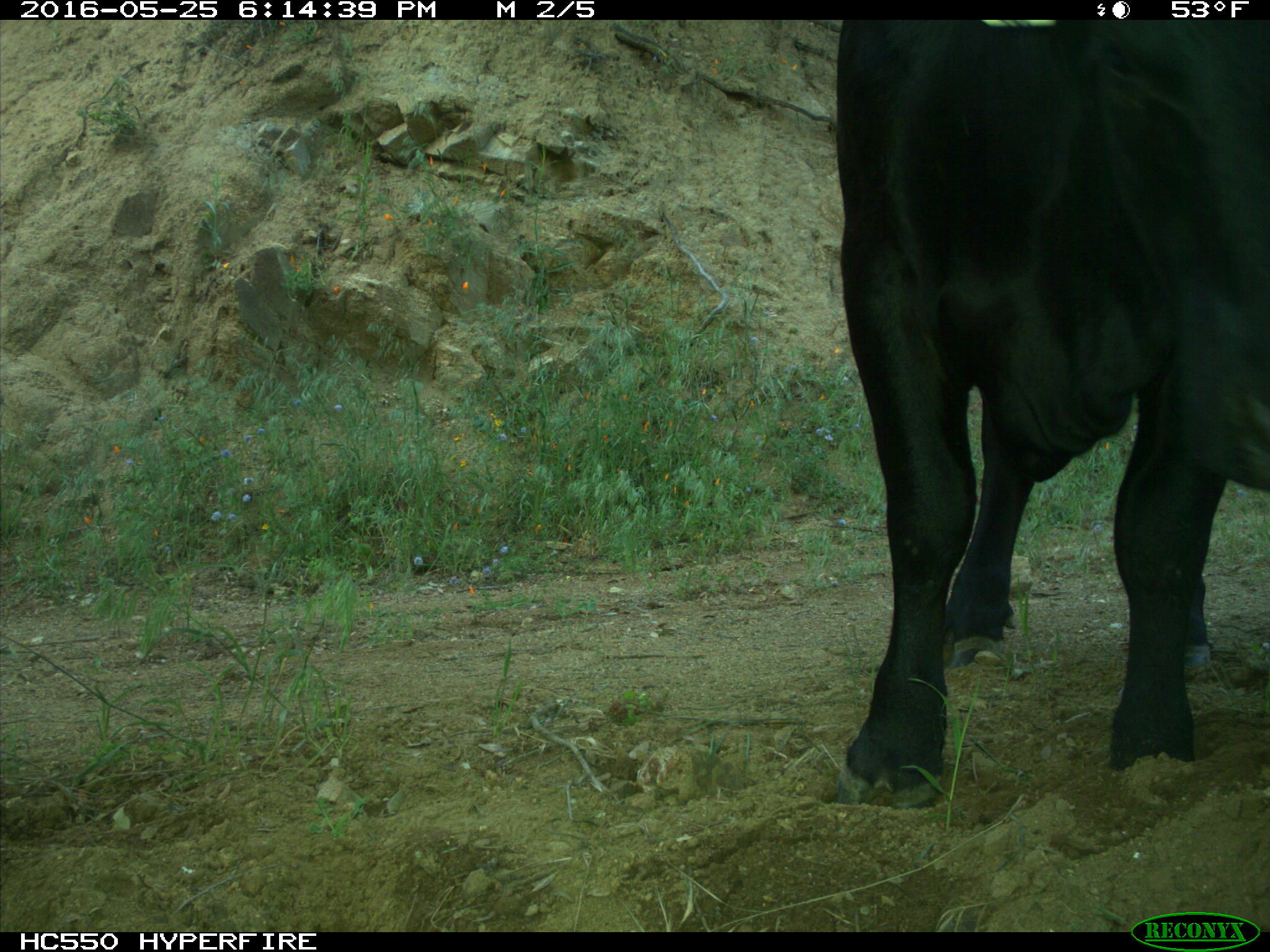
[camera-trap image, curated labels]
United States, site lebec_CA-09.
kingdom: Animalia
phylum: Chordata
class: Mammalia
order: Artiodactyla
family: Bovidae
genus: Bos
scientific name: Bos taurus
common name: domestic cow